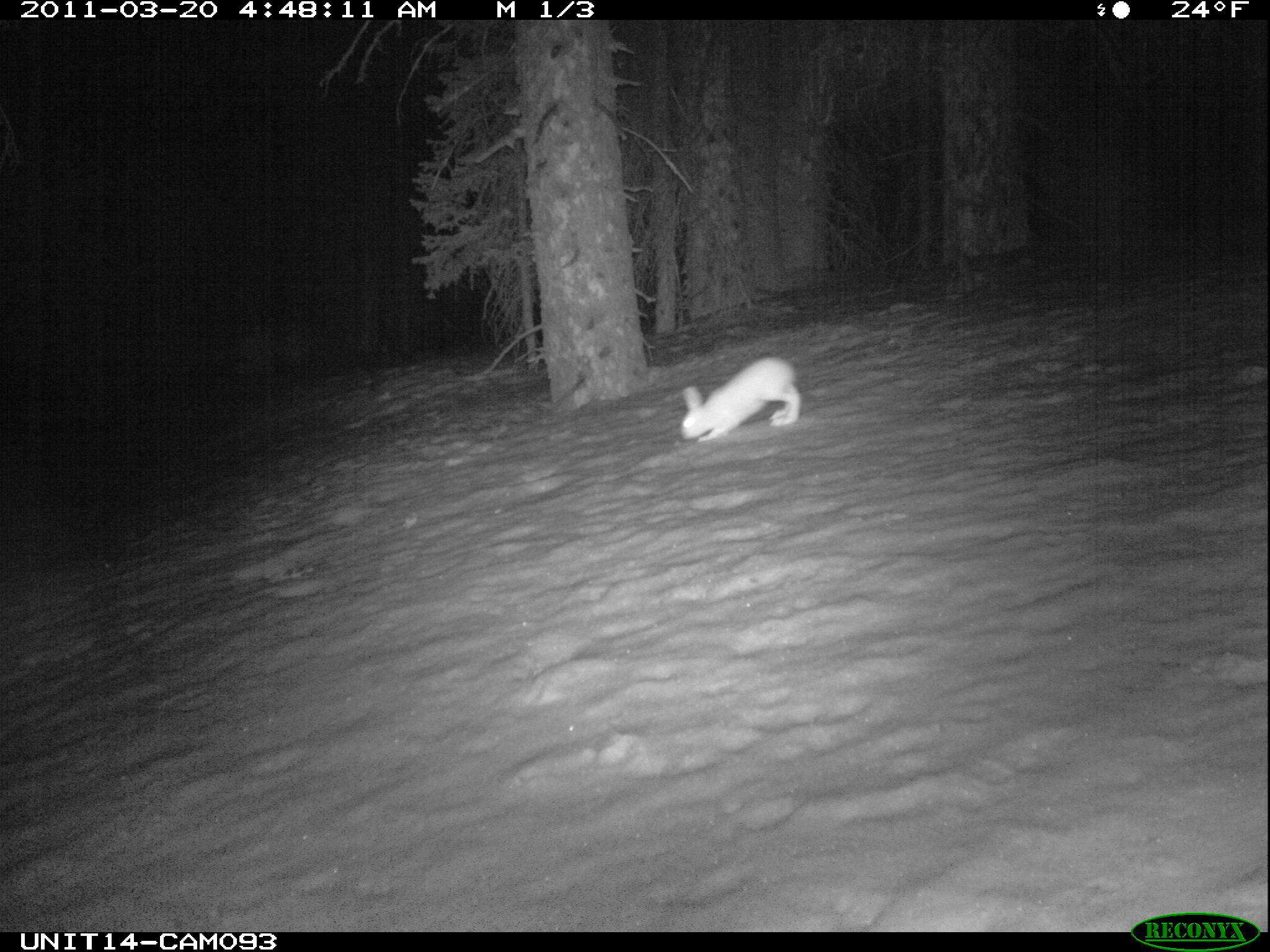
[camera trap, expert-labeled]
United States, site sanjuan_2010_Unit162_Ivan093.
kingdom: Animalia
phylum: Chordata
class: Mammalia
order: Lagomorpha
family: Leporidae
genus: Lepus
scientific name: Lepus americanus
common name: snowshoe hare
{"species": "Lepus americanus (snowshoe hare)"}